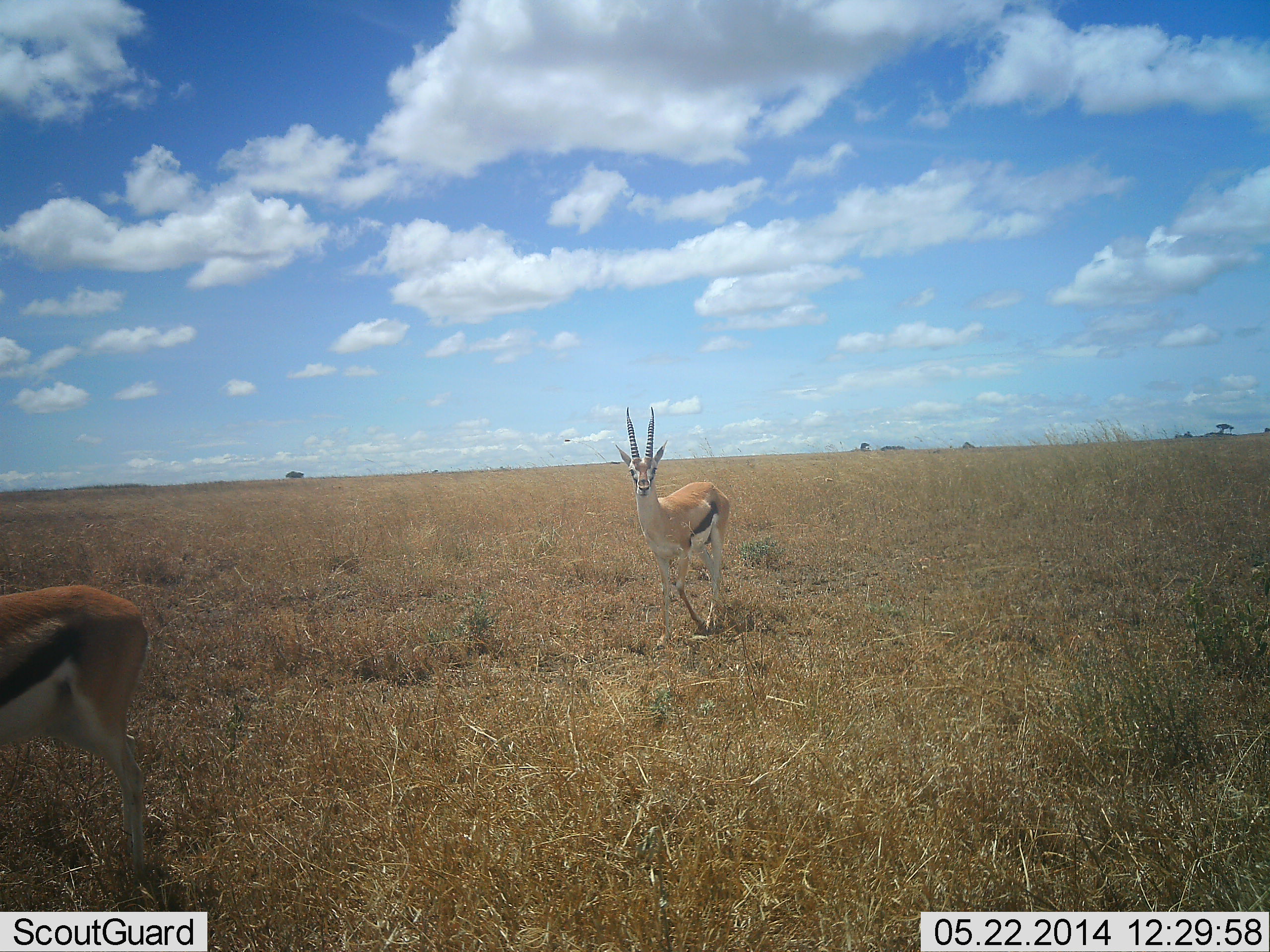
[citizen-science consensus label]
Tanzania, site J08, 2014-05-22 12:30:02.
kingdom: Animalia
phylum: Chordata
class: Mammalia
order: Artiodactyla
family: Bovidae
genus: Eudorcas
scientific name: Eudorcas thomsonii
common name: thomson's gazelle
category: gazellethomsons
Gazellethomsons (thomson's gazelle) (Eudorcas thomsonii), count 2. Behavior (volunteer vote fractions): standing 60%, resting 0%, moving 50%, interacting 0%. Young present (vote fraction): 0%. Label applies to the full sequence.